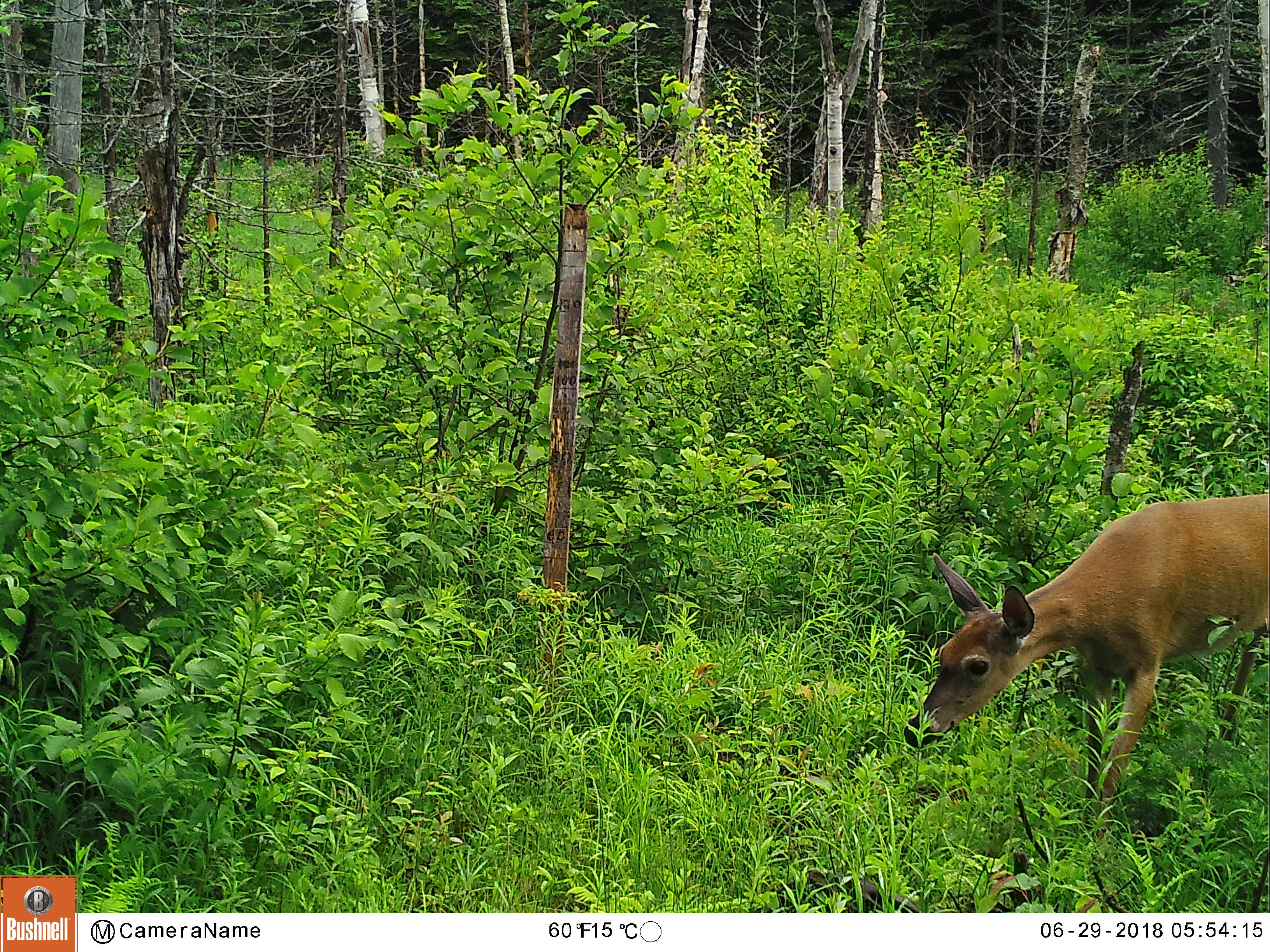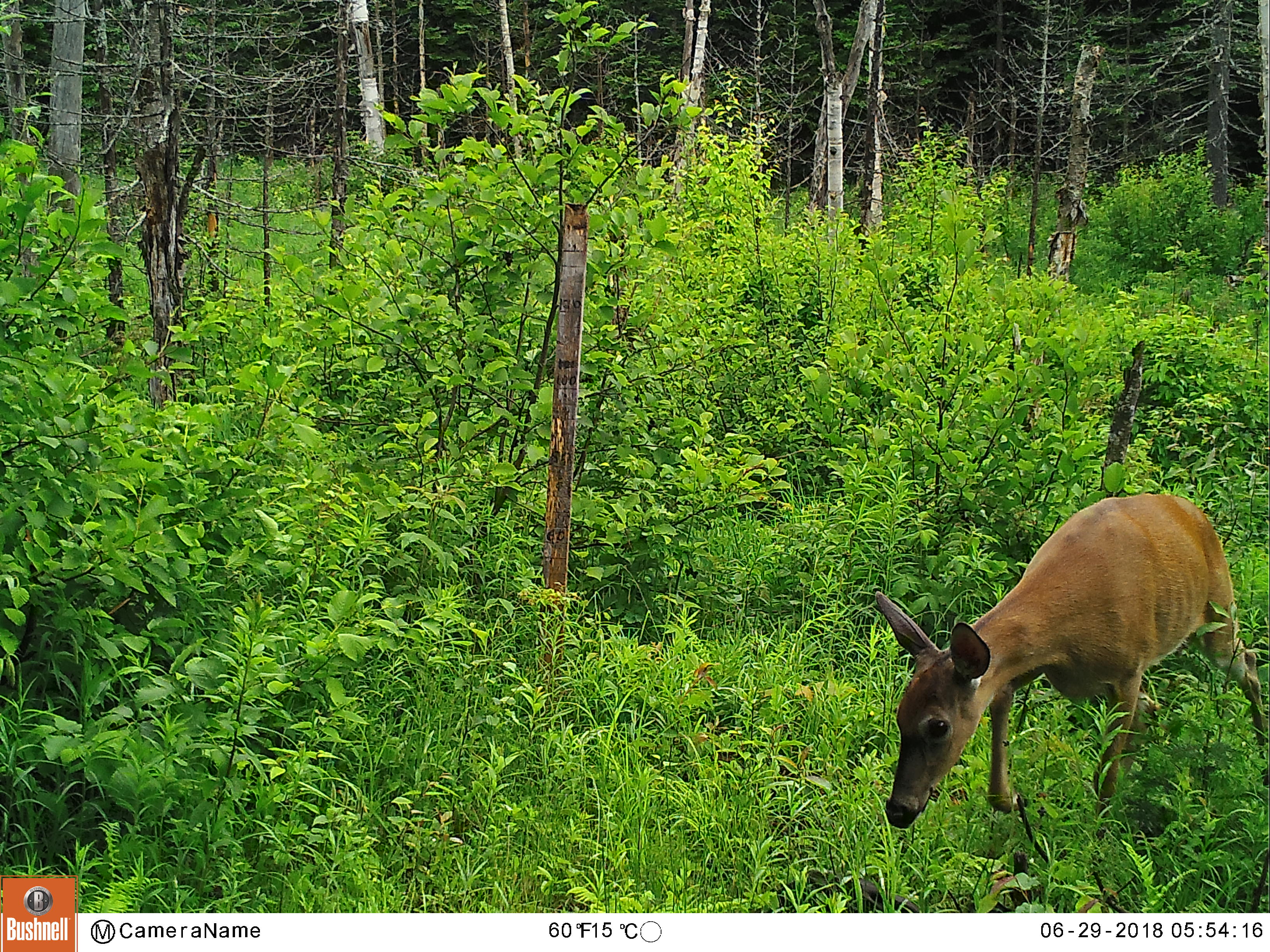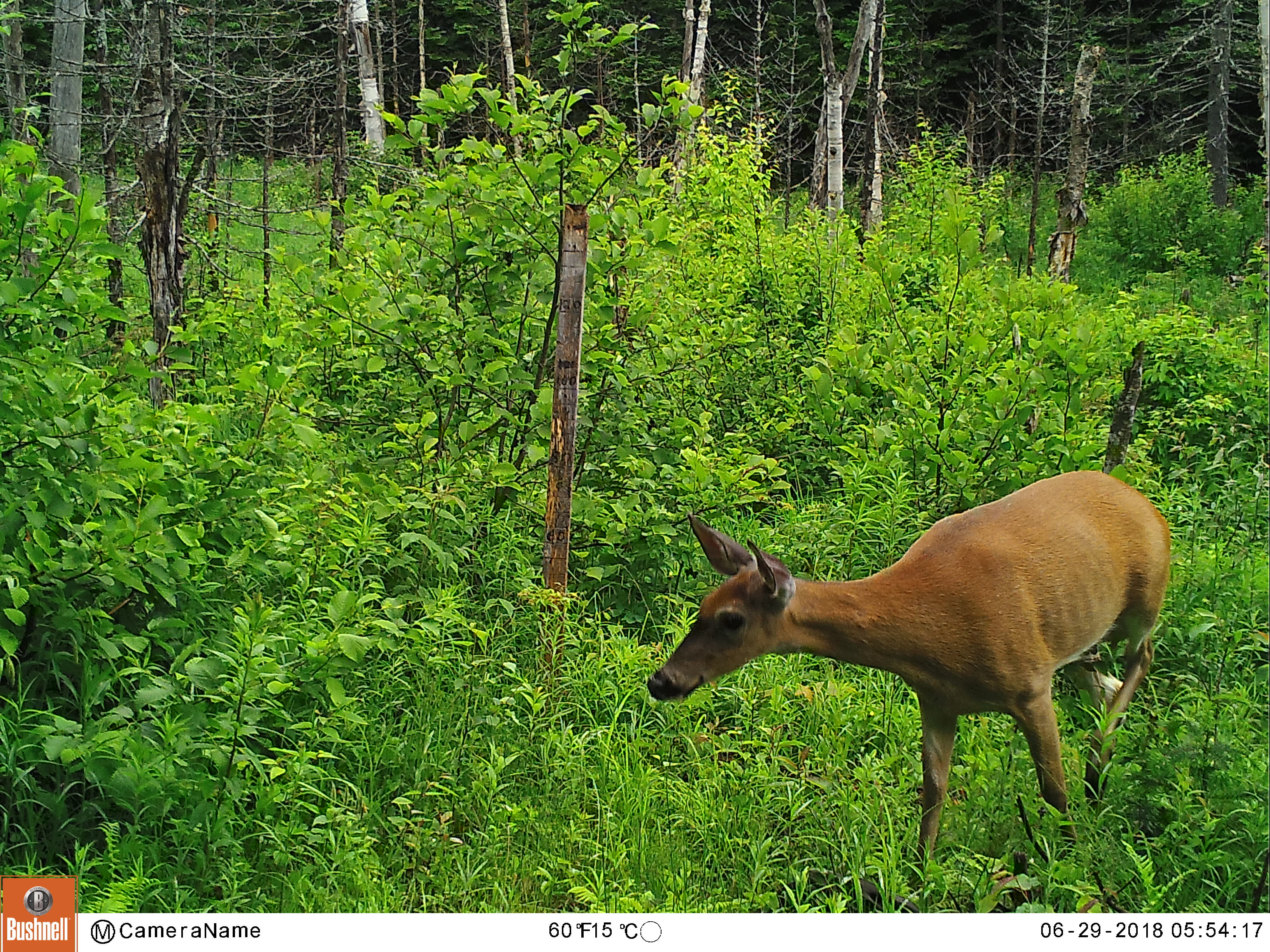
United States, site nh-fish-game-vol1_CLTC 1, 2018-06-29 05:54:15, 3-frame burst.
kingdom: Animalia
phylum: Chordata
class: Mammalia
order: Artiodactyla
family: Cervidae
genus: Odocoileus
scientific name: Odocoileus virginianus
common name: white-tailed deer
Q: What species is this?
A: White-tailed deer (Odocoileus virginianus).